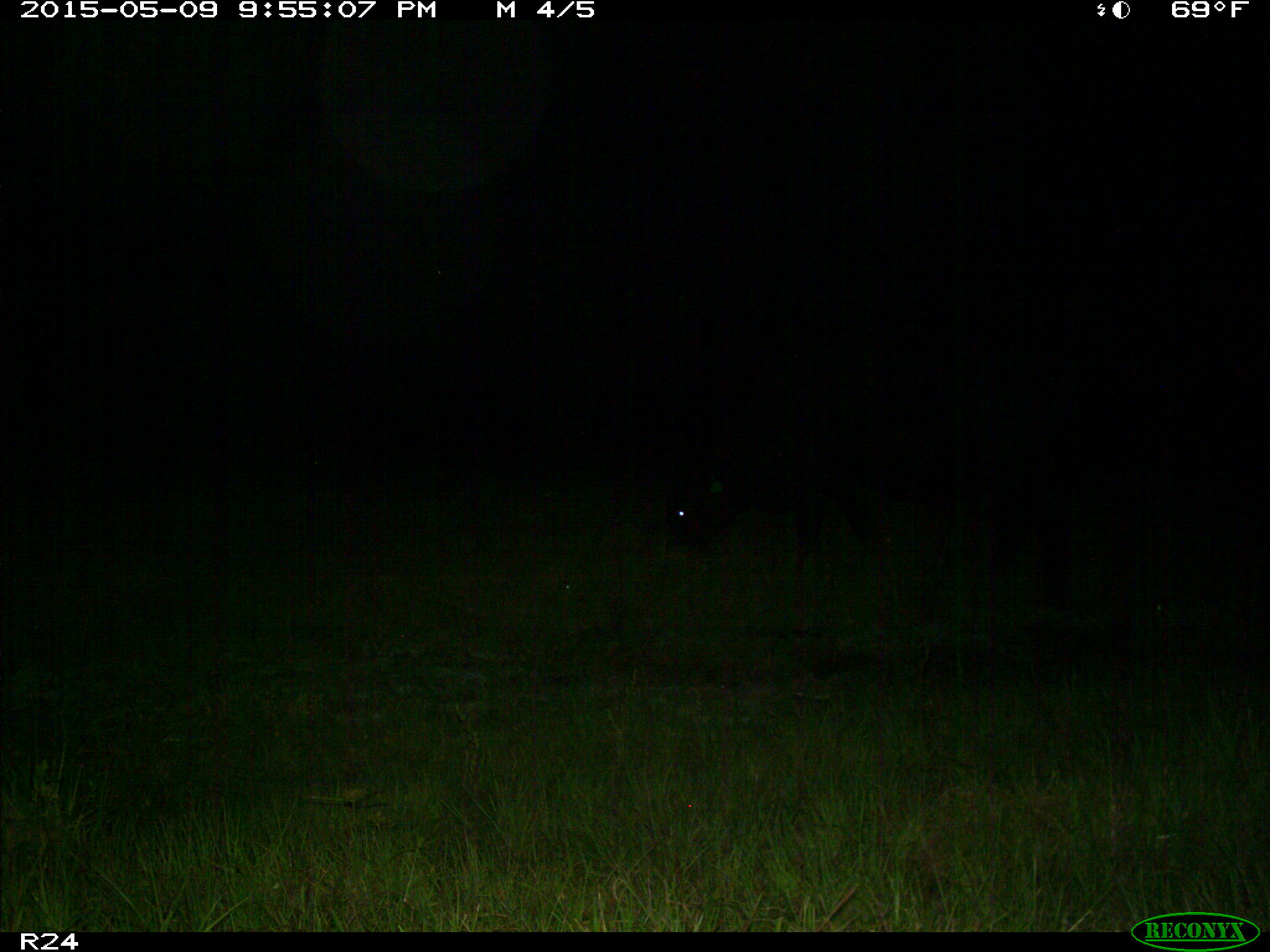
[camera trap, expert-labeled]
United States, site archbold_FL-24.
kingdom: Animalia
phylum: Chordata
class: Mammalia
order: Artiodactyla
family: Bovidae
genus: Bos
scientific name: Bos taurus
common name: domestic cow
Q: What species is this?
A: Bos taurus (domestic cow).